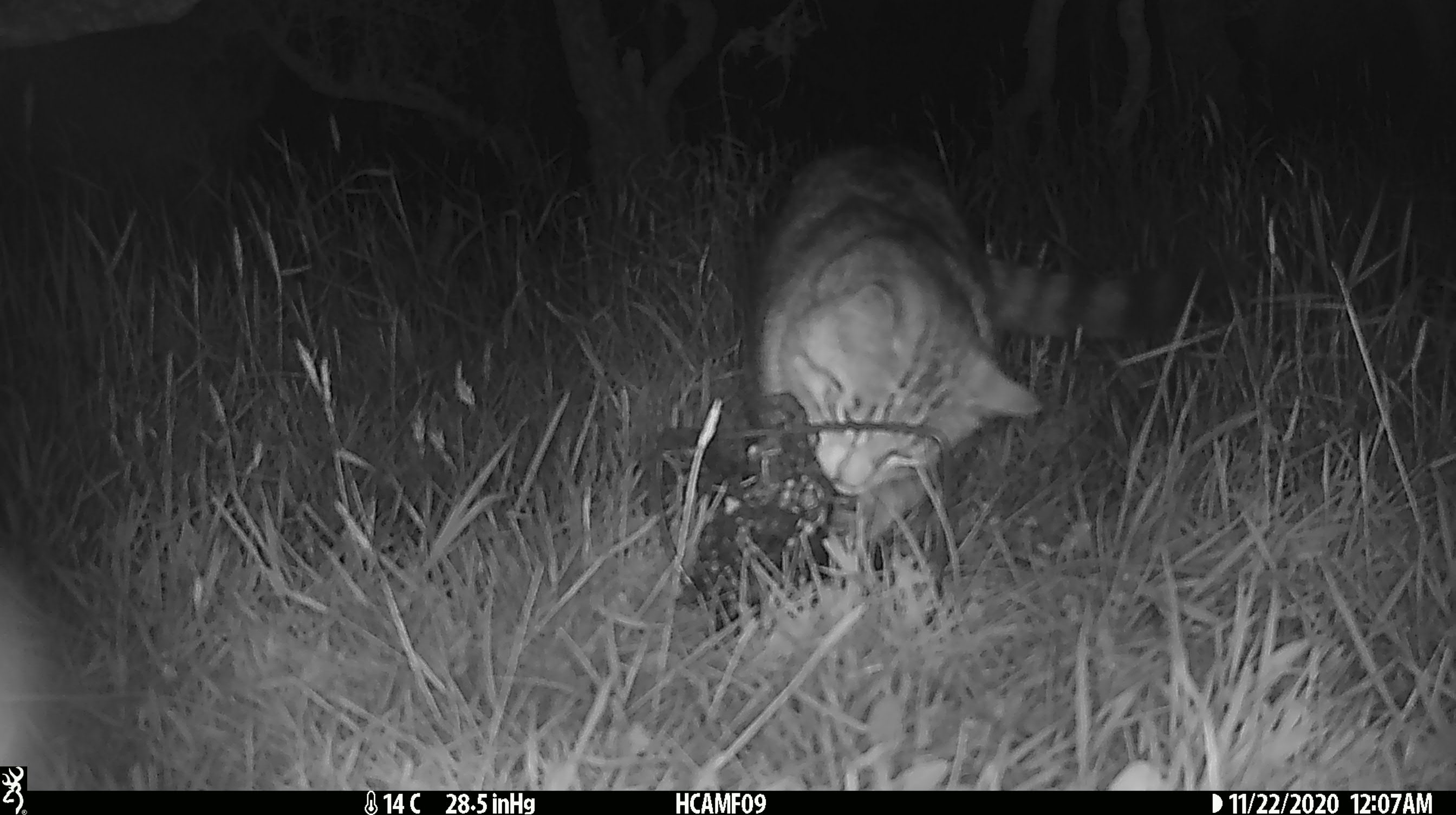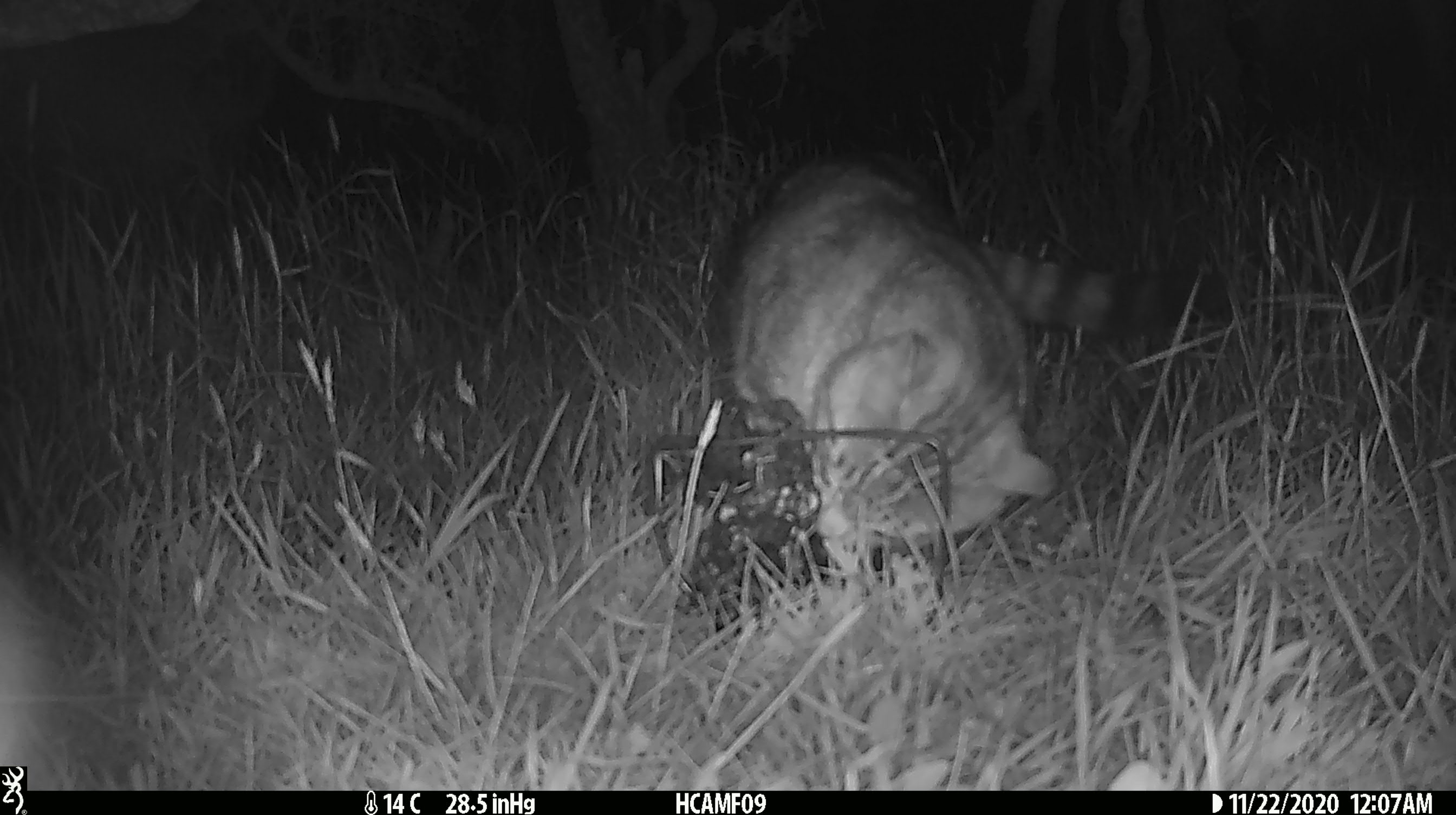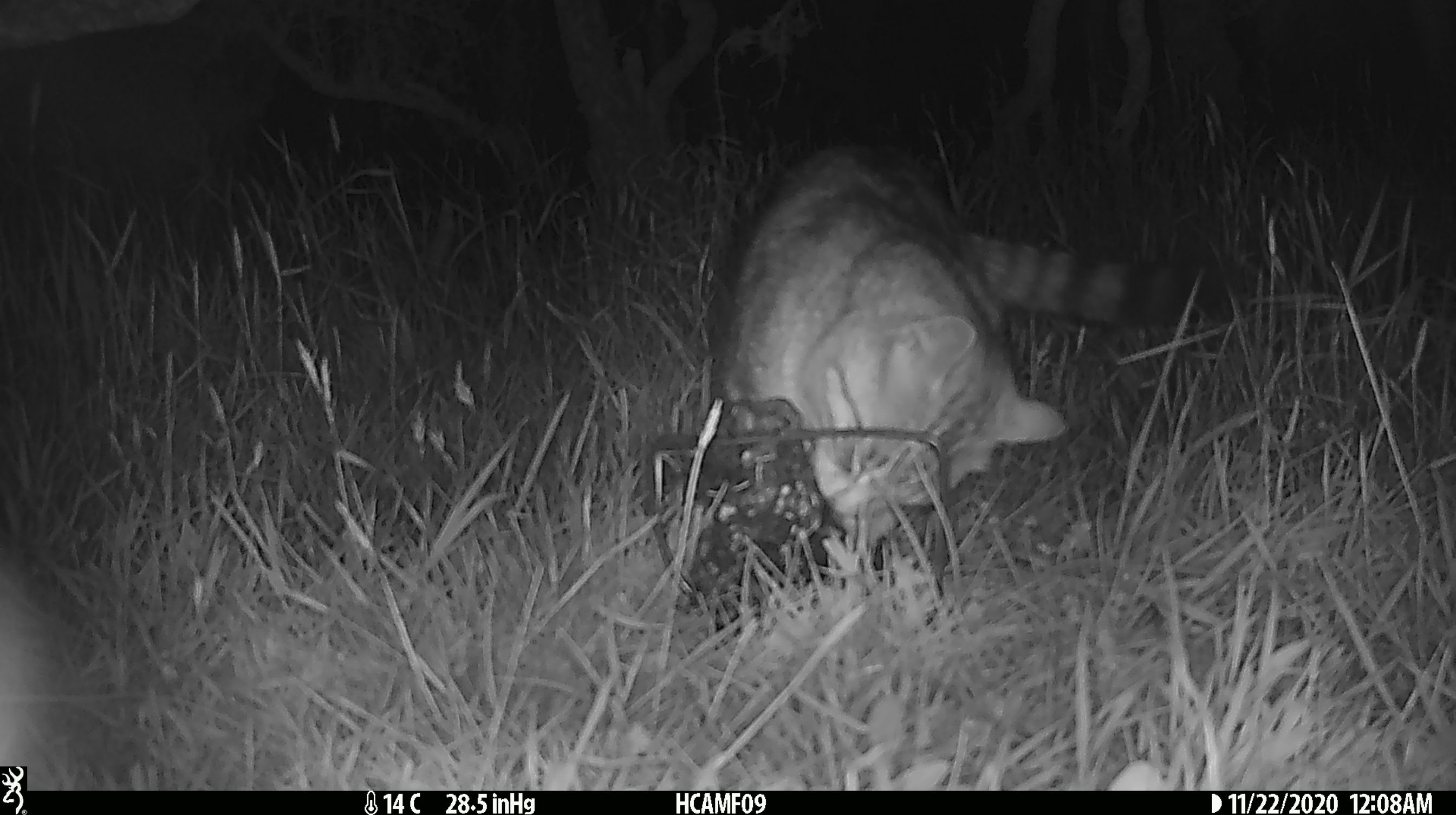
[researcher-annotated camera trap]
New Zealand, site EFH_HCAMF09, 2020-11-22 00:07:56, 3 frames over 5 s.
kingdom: Animalia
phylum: Chordata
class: Mammalia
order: Carnivora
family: Felidae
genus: Felis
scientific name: Felis catus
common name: domestic cat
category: cat